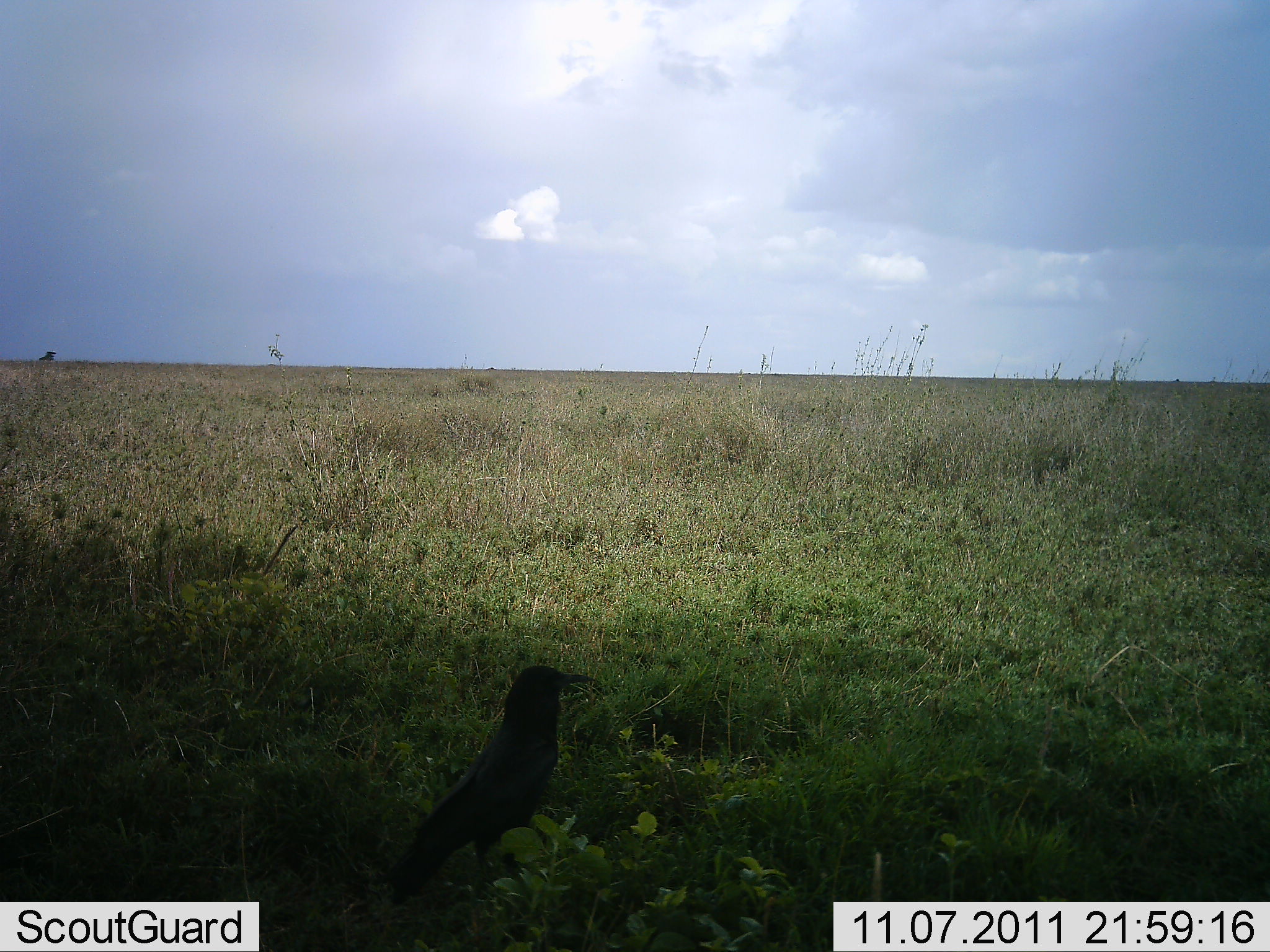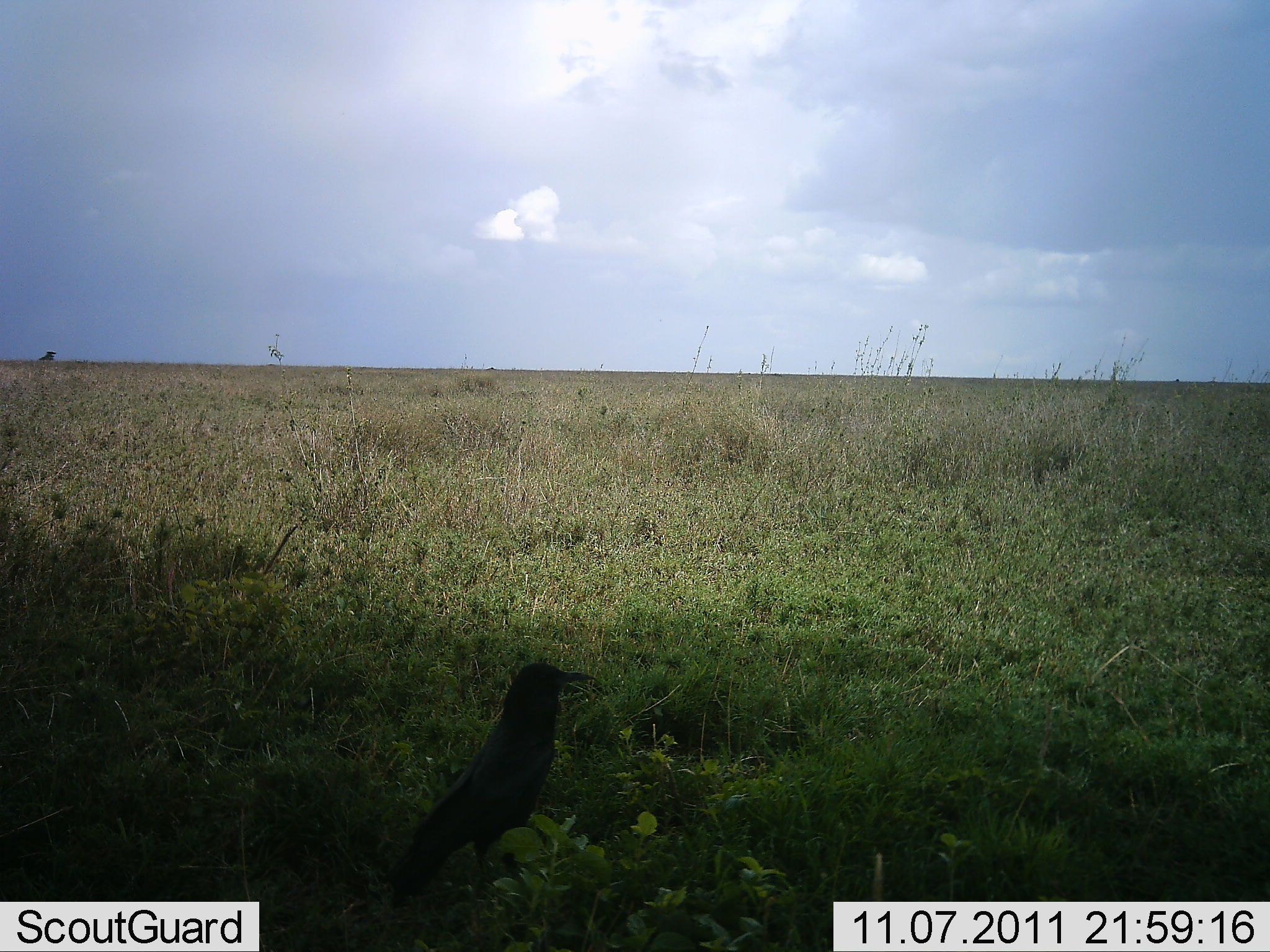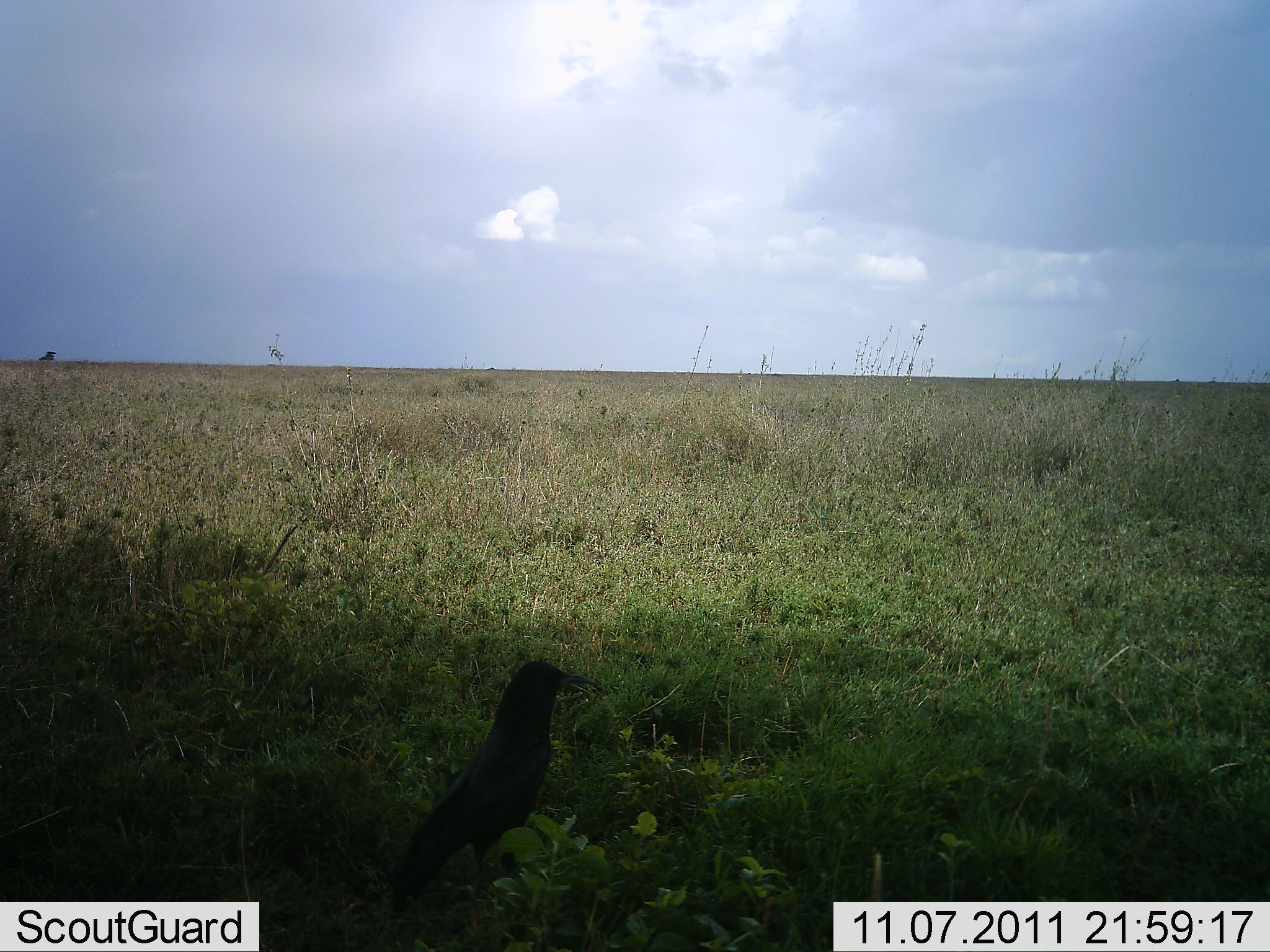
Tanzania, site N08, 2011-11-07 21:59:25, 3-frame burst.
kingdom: Animalia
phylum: Chordata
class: Aves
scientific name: Aves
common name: bird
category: otherbird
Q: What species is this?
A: Otherbird (bird) (Aves).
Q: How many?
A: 1.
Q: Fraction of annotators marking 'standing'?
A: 85%.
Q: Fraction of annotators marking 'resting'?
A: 15%.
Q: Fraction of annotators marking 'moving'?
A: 0%.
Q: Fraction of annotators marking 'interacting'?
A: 0%.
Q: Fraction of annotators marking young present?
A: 0%.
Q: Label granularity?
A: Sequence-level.